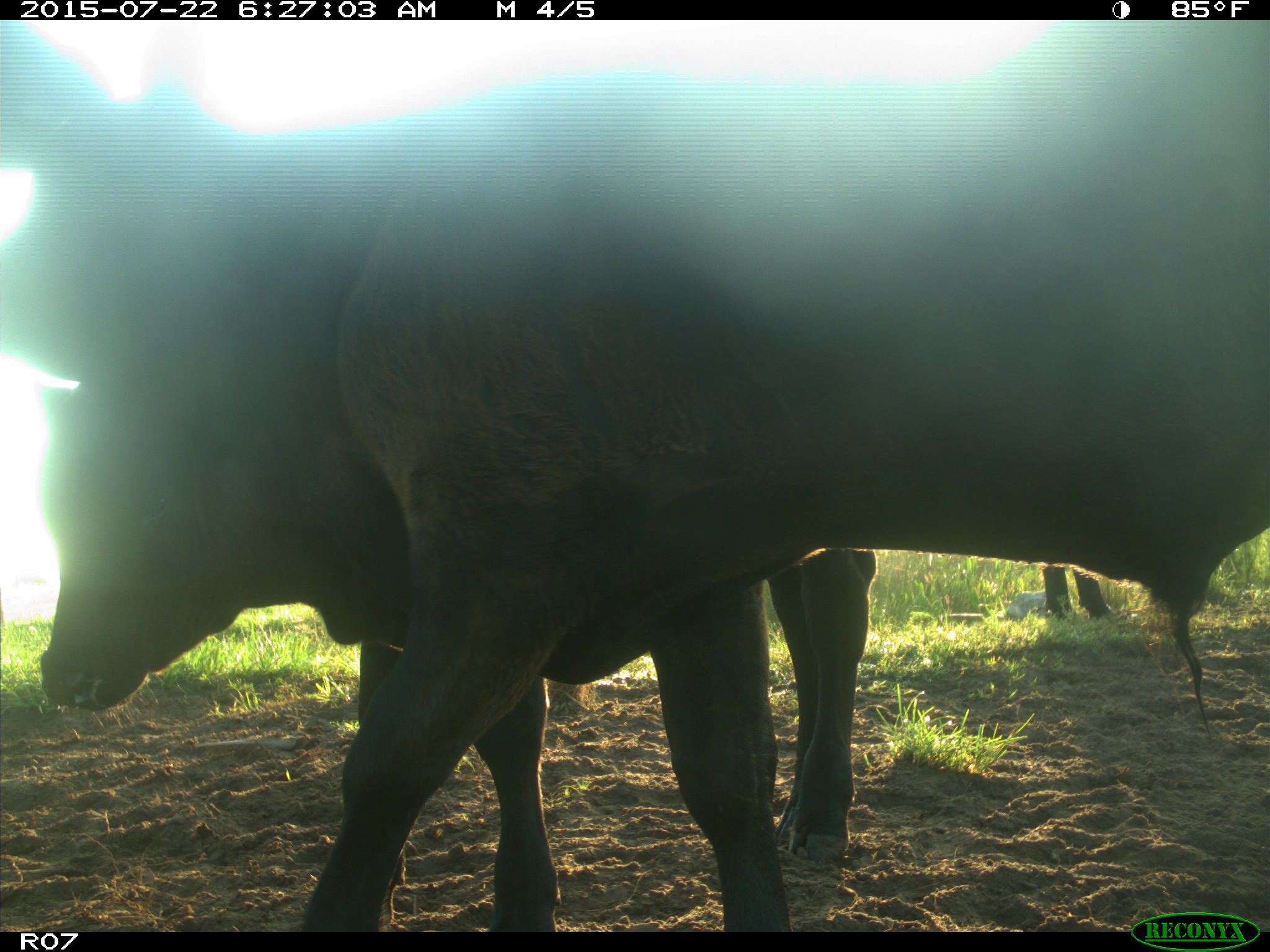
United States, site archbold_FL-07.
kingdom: Animalia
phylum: Chordata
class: Mammalia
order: Artiodactyla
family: Bovidae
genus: Bos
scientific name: Bos taurus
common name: domestic cow